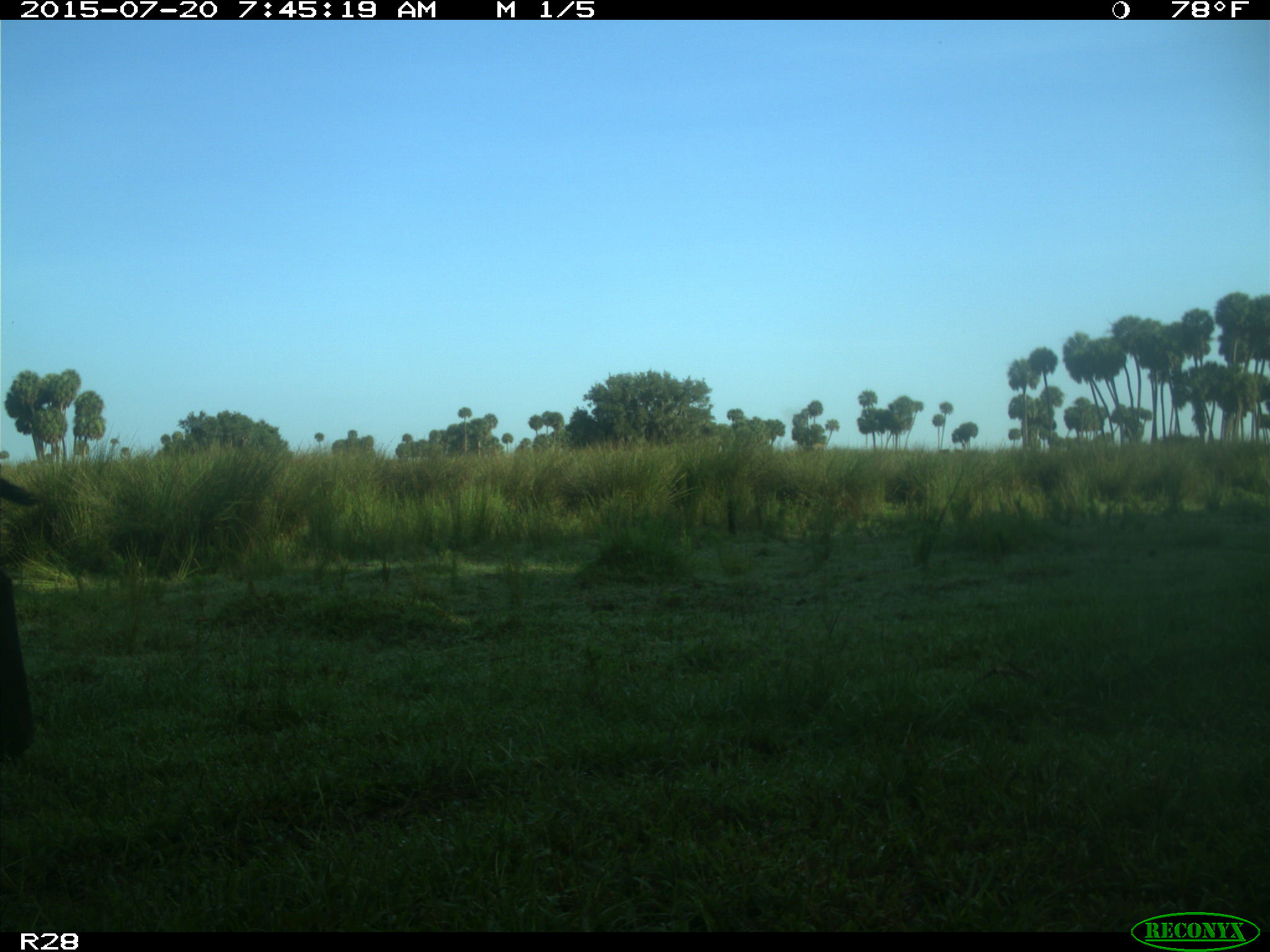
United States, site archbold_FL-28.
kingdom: Animalia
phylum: Chordata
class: Mammalia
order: Artiodactyla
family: Bovidae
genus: Bos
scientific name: Bos taurus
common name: domestic cow